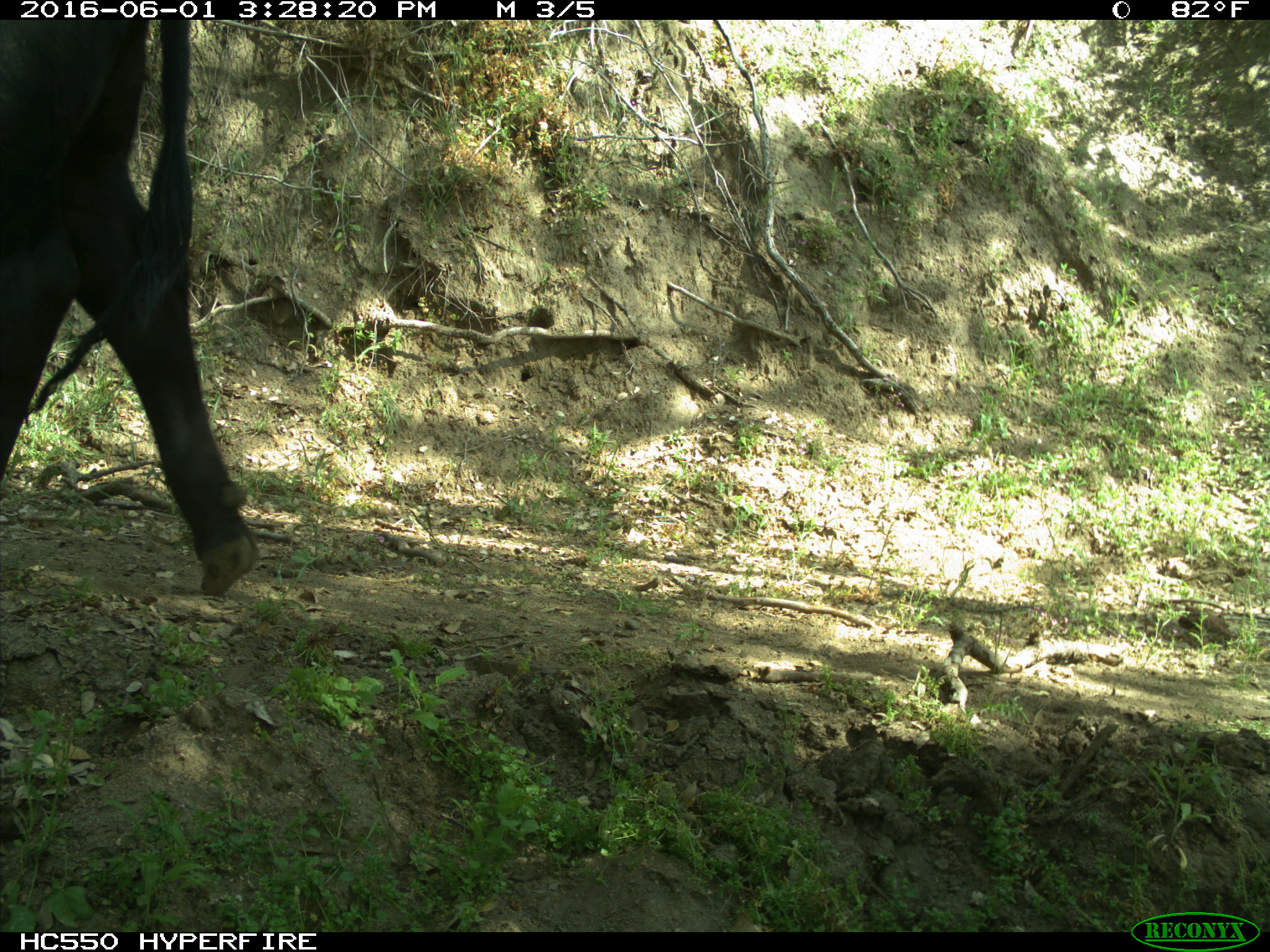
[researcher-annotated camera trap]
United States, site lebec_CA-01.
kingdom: Animalia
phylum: Chordata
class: Mammalia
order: Artiodactyla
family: Bovidae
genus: Bos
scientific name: Bos taurus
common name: domestic cow